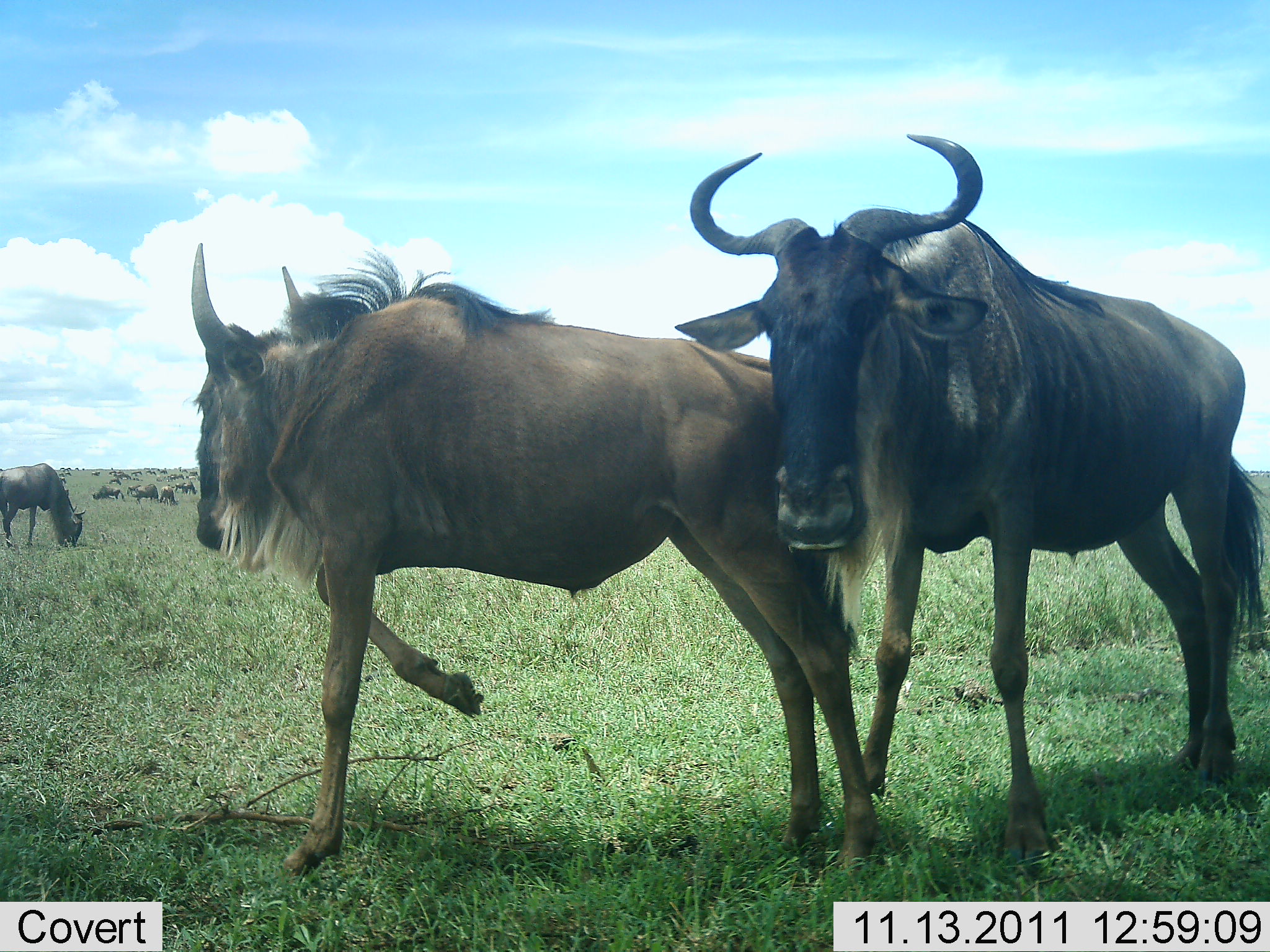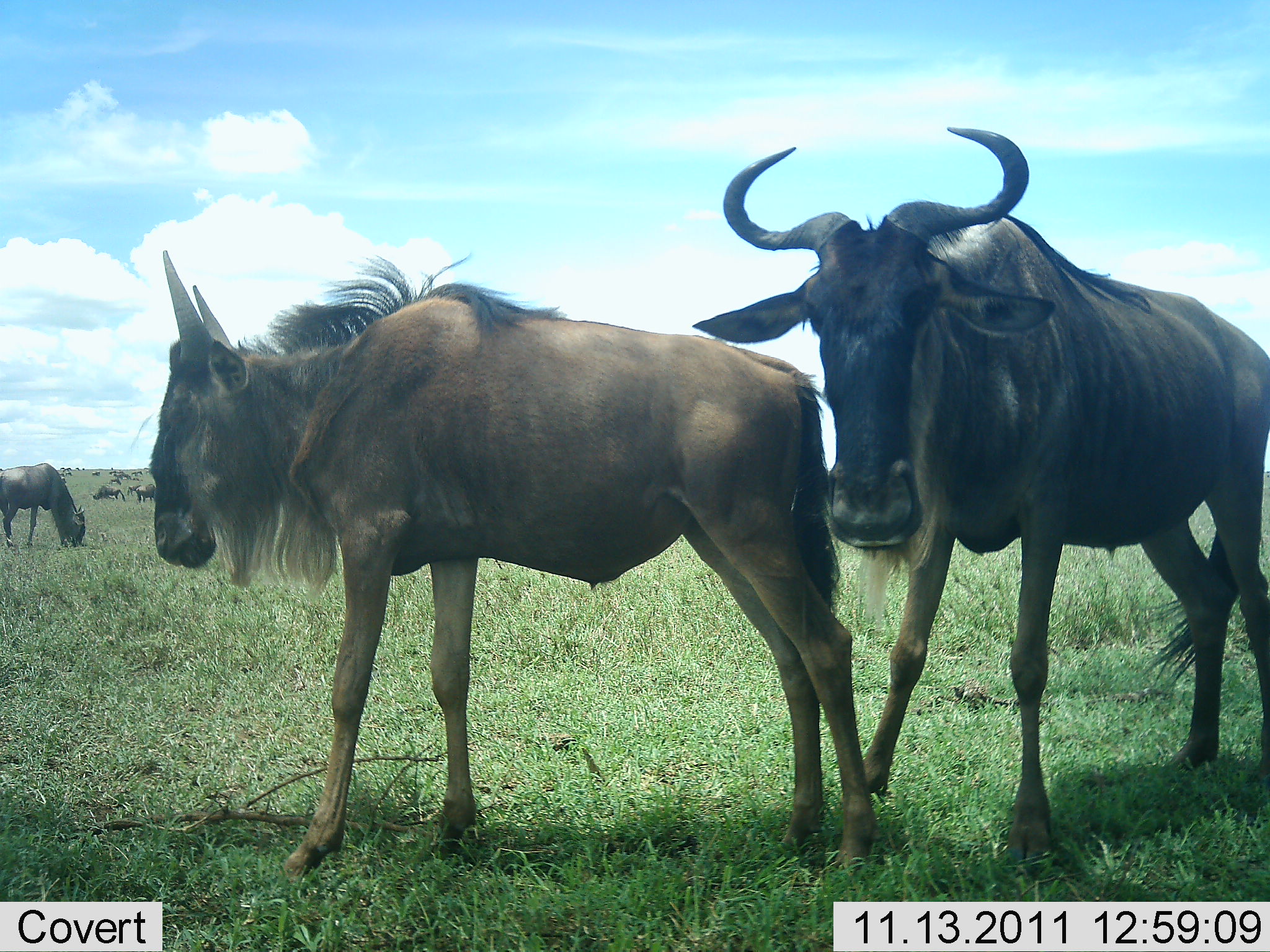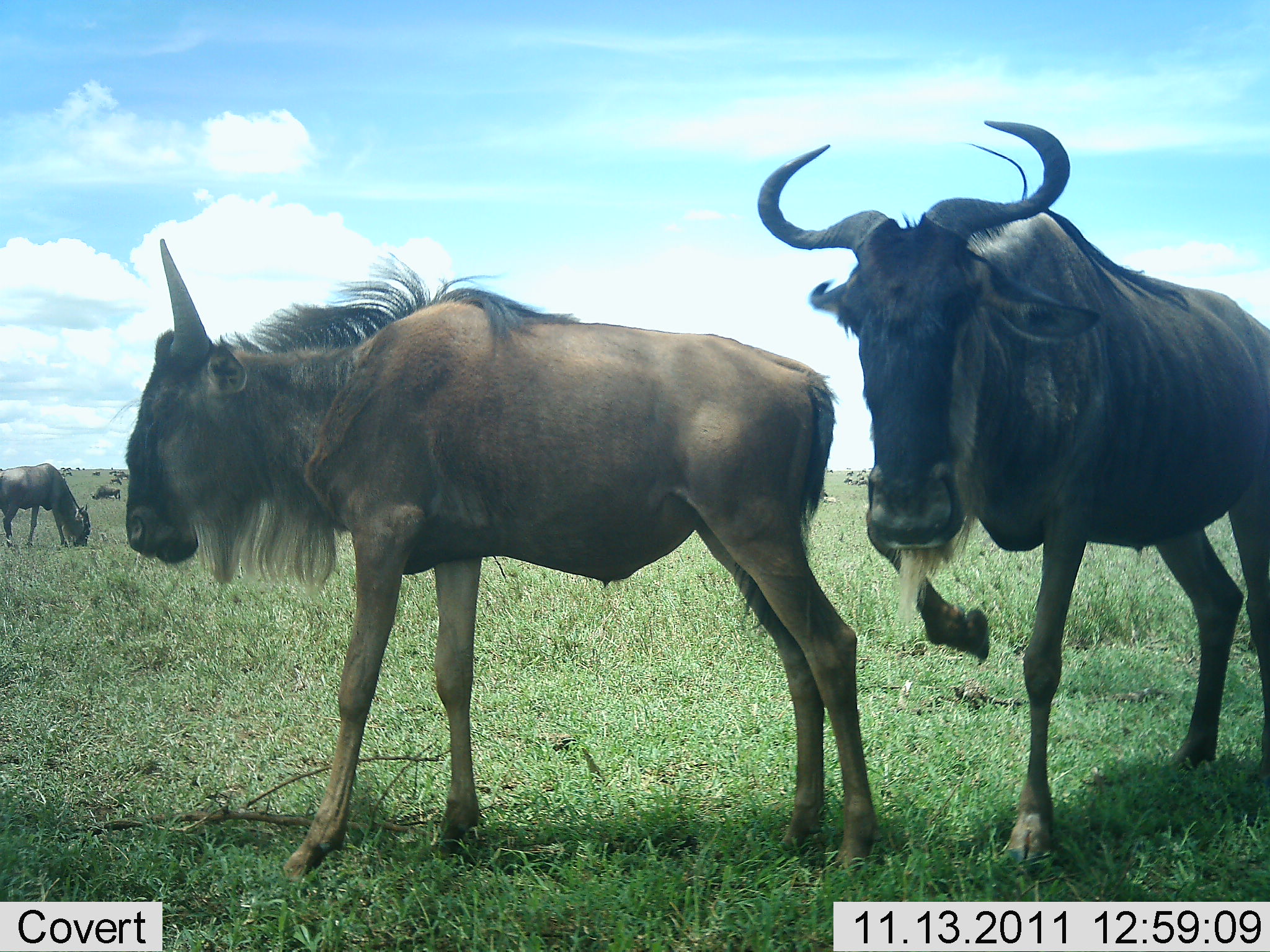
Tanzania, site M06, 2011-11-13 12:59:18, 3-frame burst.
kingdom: Animalia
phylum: Chordata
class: Mammalia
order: Artiodactyla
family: Bovidae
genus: Connochaetes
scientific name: Connochaetes taurinus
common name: blue wildebeest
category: wildebeest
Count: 11-50.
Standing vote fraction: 64%.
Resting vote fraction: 0%.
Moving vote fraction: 45%.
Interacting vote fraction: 45%.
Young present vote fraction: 9%.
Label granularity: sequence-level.